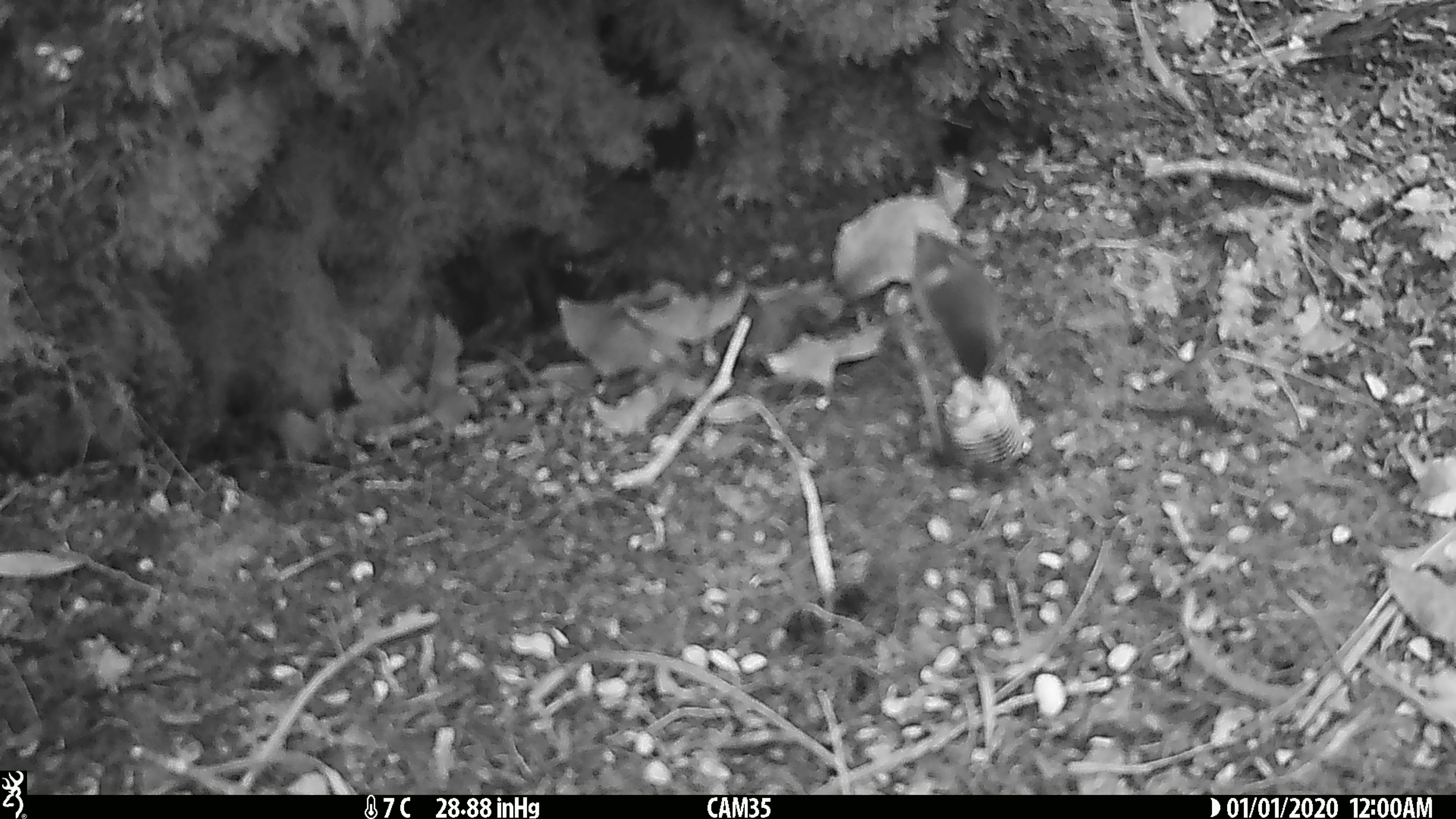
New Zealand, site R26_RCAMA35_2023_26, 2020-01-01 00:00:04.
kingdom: Animalia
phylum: Chordata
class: Aves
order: Passeriformes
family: Acanthisittidae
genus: Acanthisitta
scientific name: Acanthisitta chloris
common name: rifleman